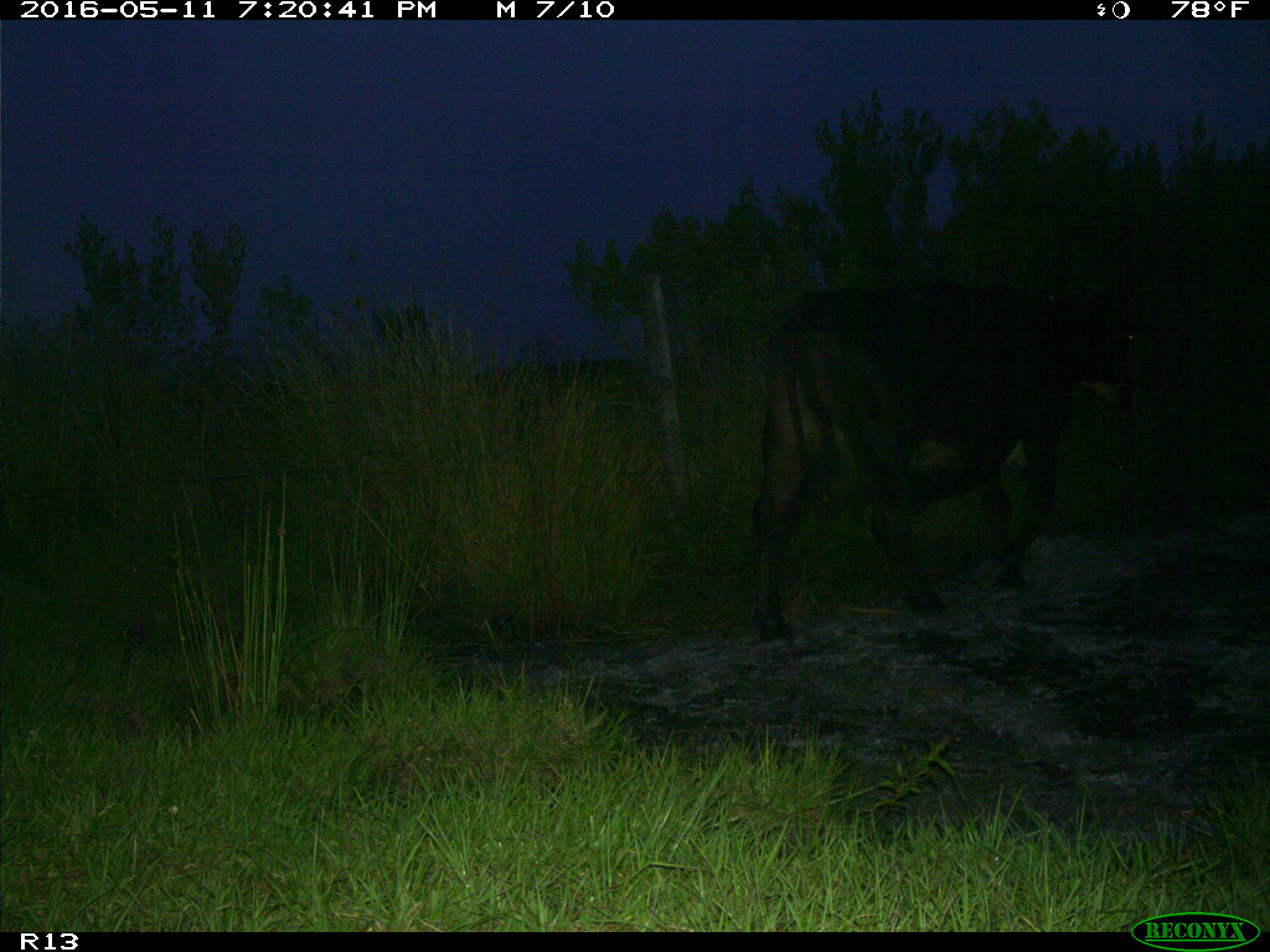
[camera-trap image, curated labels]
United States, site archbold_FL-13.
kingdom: Animalia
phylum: Chordata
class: Mammalia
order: Artiodactyla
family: Bovidae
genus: Bos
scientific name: Bos taurus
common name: domestic cow